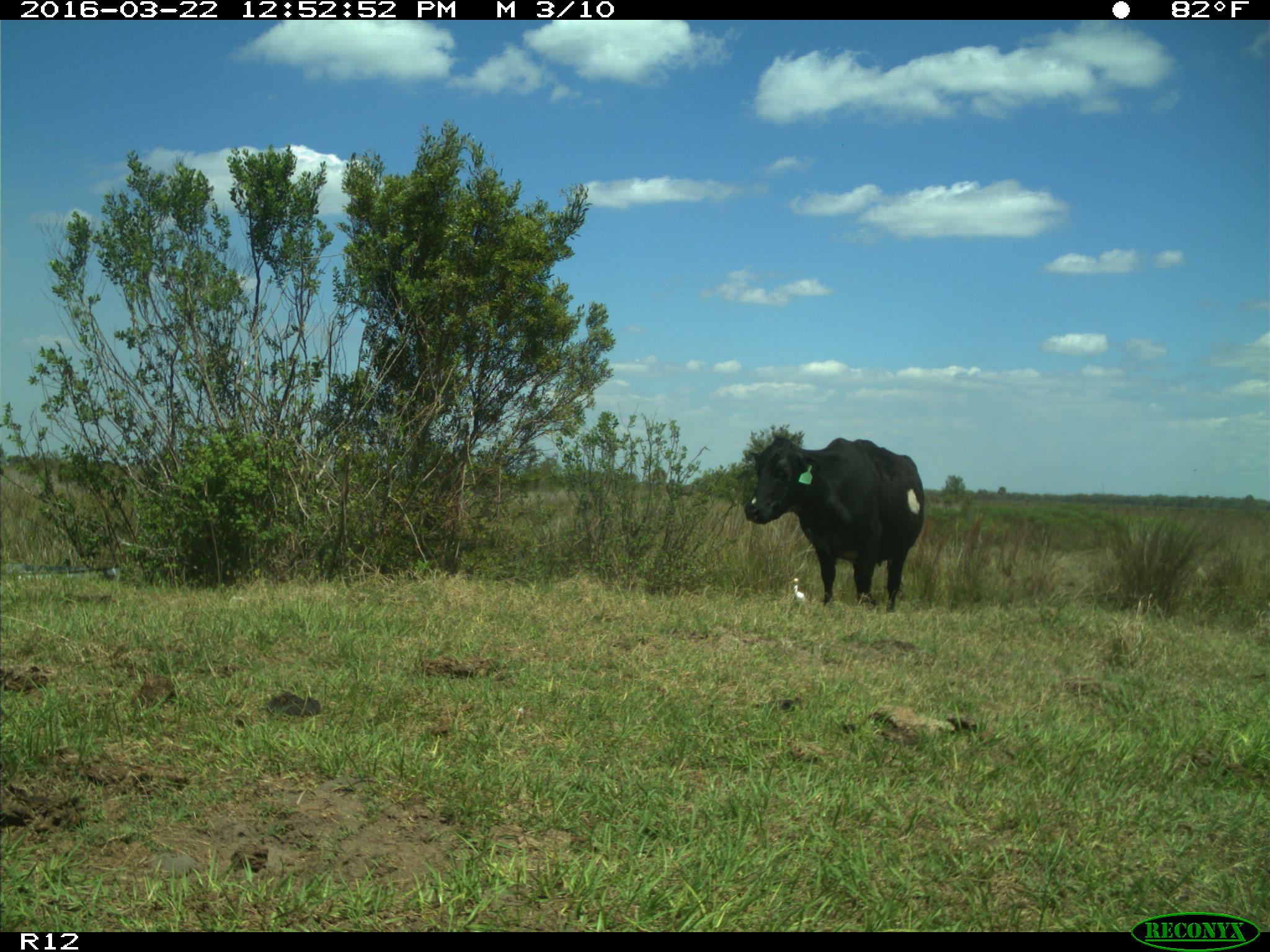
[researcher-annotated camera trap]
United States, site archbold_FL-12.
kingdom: Animalia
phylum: Chordata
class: Mammalia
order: Artiodactyla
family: Bovidae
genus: Bos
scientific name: Bos taurus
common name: domestic cow